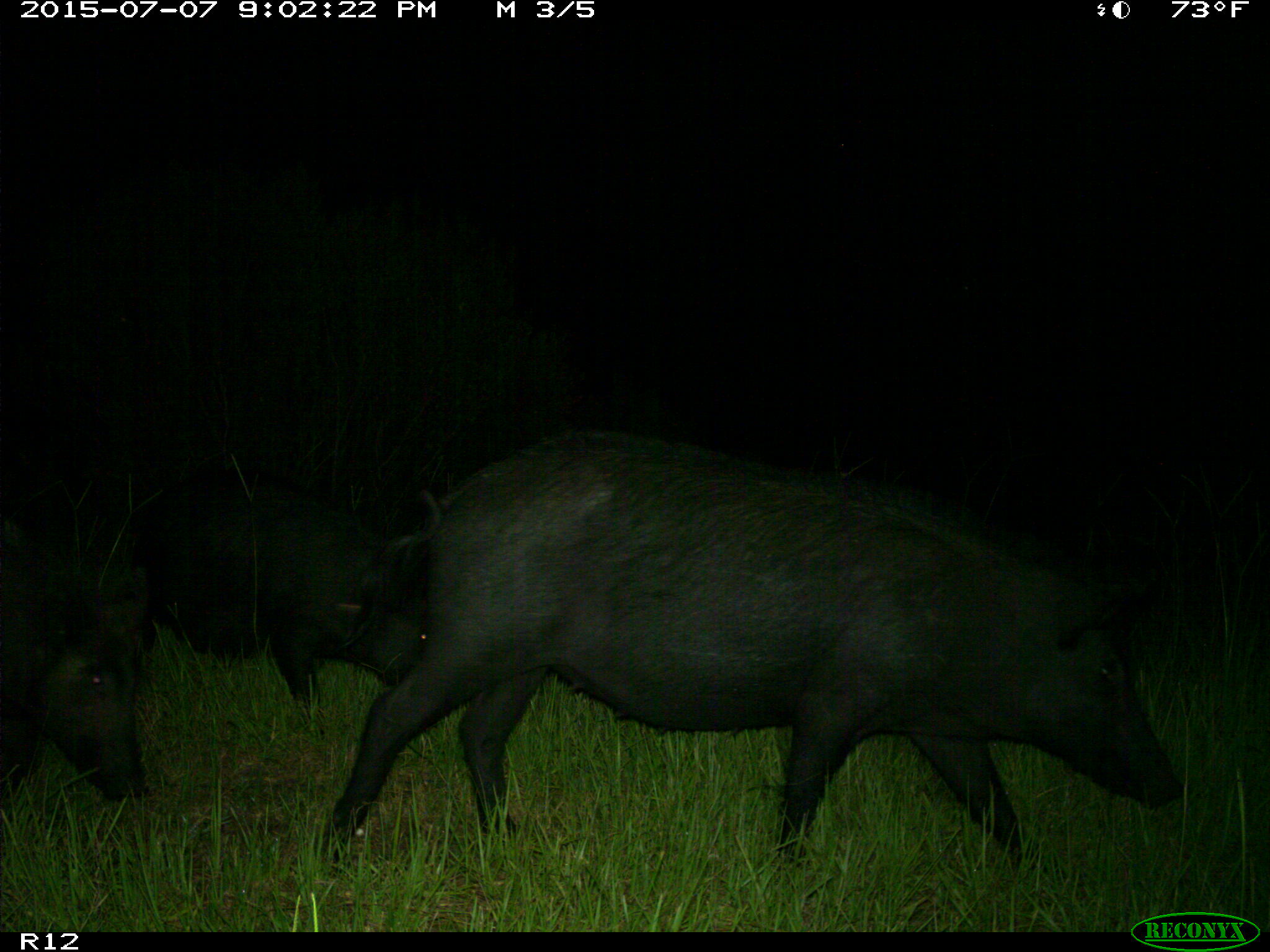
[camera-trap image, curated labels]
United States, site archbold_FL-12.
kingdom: Animalia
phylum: Chordata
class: Mammalia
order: Artiodactyla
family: Suidae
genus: Sus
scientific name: Sus scrofa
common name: wild boar